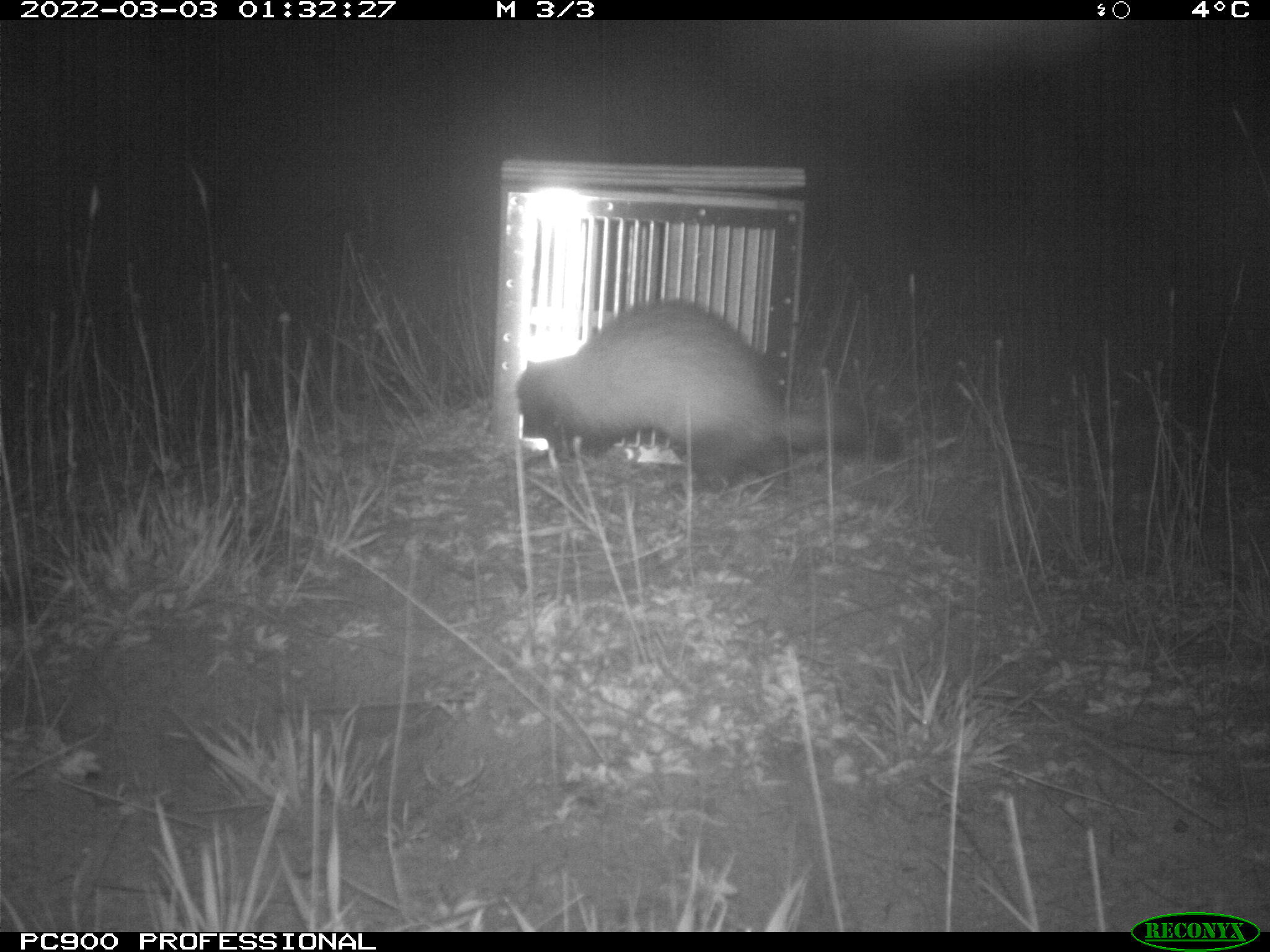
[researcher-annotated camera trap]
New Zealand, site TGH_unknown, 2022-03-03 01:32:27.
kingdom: Animalia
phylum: Chordata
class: Mammalia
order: Carnivora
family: Mustelidae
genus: Mustela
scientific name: Mustela furo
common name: ferret